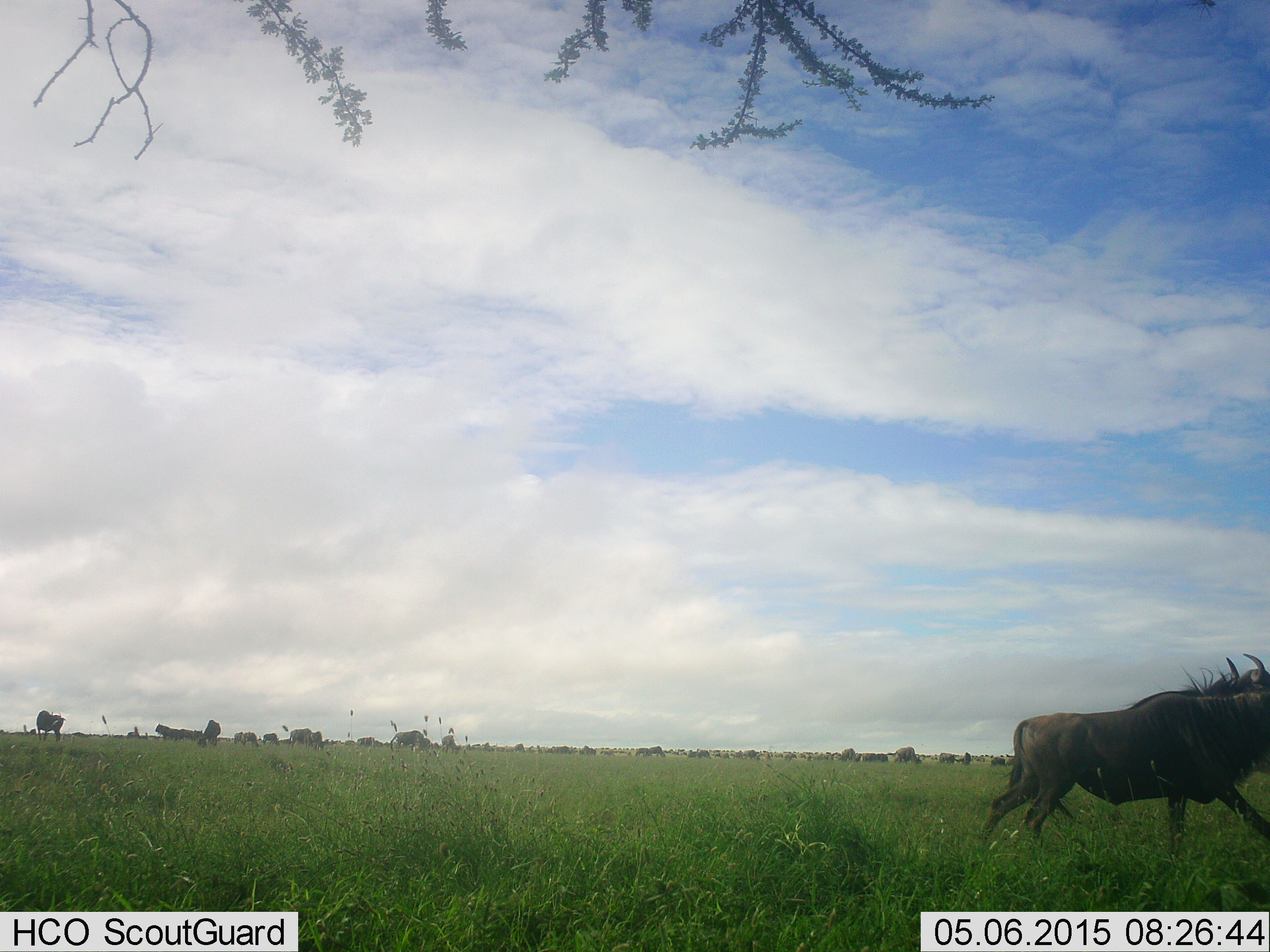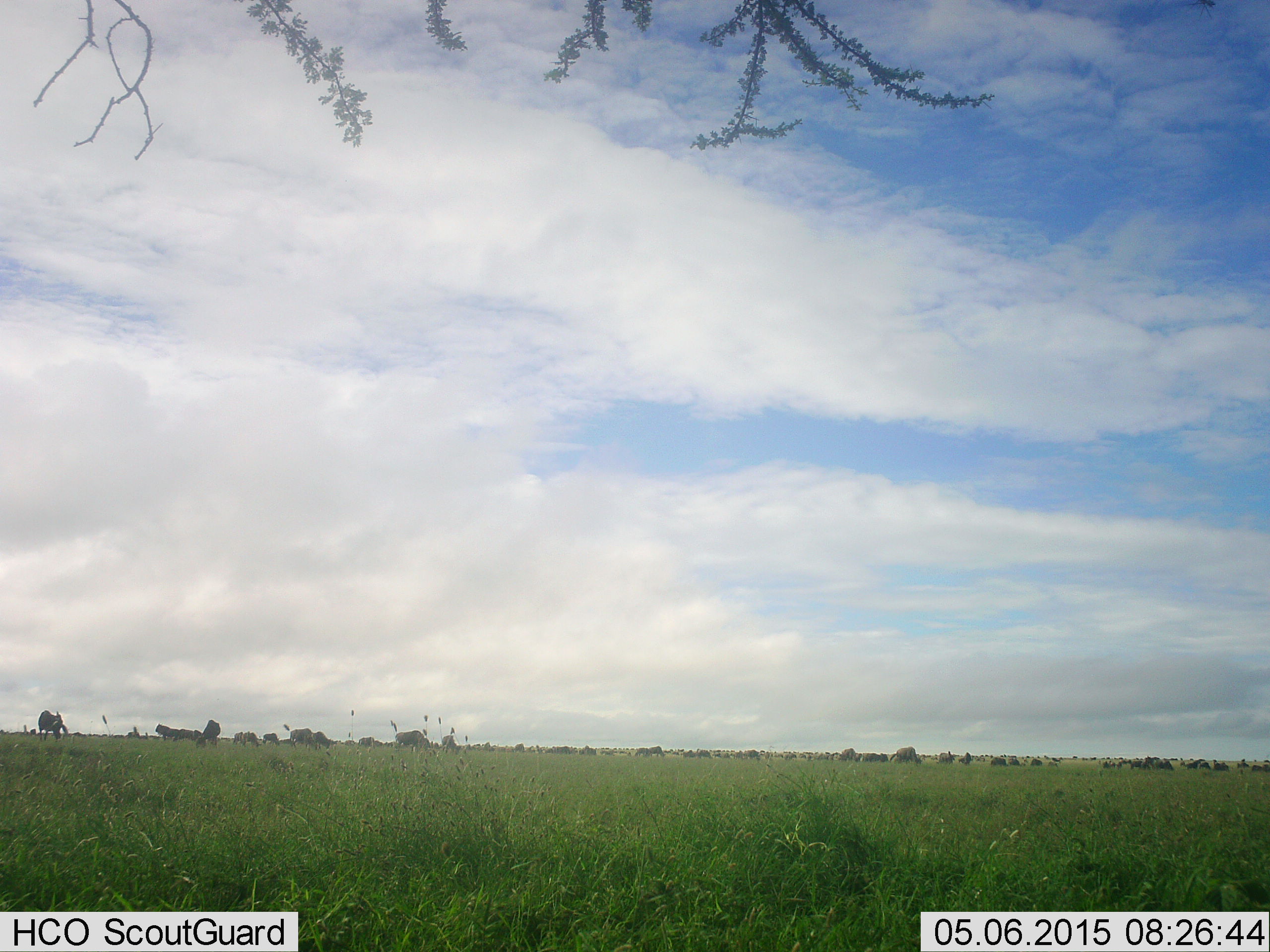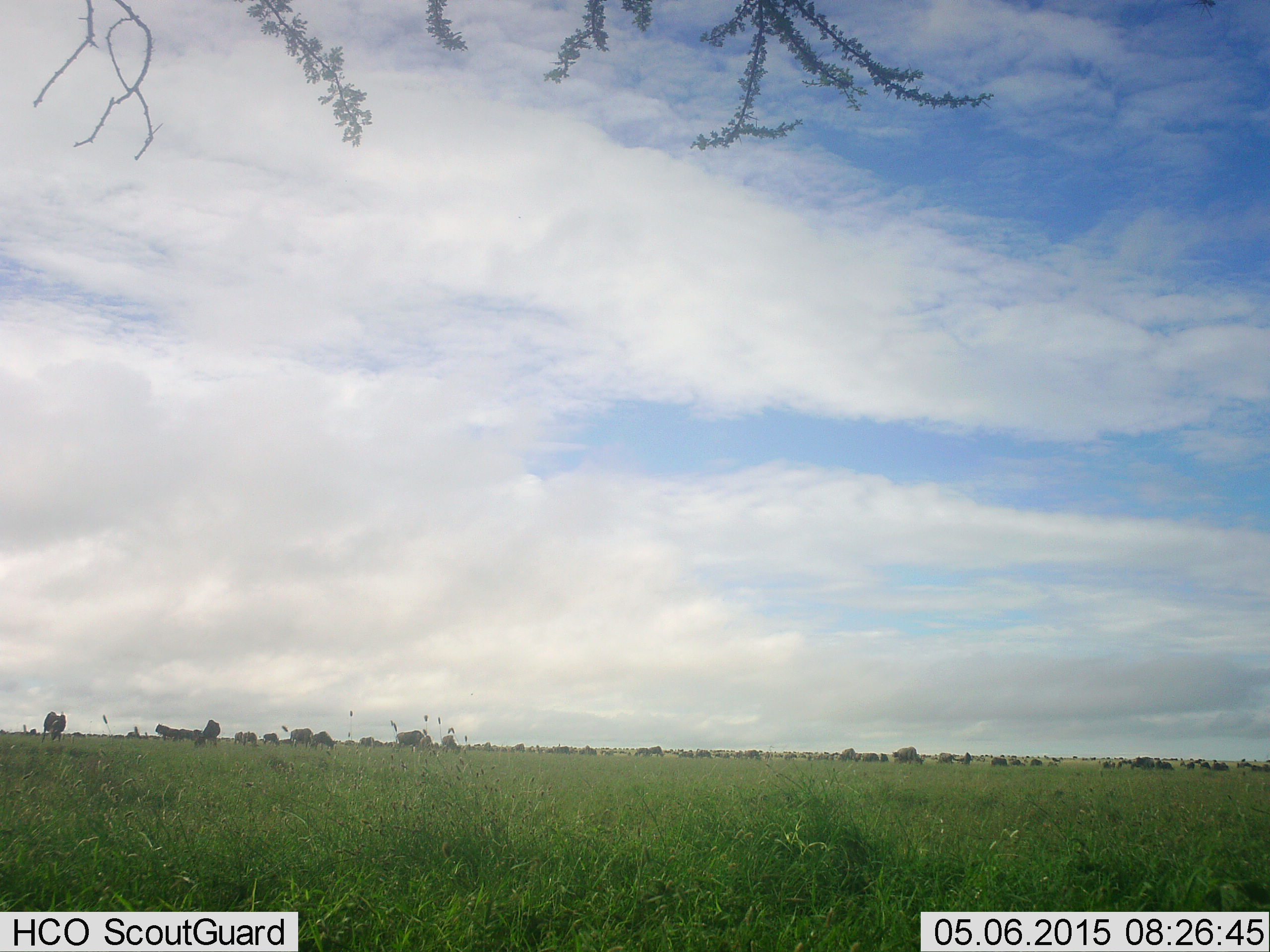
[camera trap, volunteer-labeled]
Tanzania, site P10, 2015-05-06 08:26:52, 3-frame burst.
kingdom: Animalia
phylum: Chordata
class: Mammalia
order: Artiodactyla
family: Bovidae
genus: Connochaetes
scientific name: Connochaetes taurinus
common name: blue wildebeest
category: wildebeest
Wildebeest (blue wildebeest) (Connochaetes taurinus), count 11-50. Behavior (volunteer vote fractions): standing 80%, resting 0%, moving 90%, interacting 0%. Young present (vote fraction): 0%. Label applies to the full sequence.